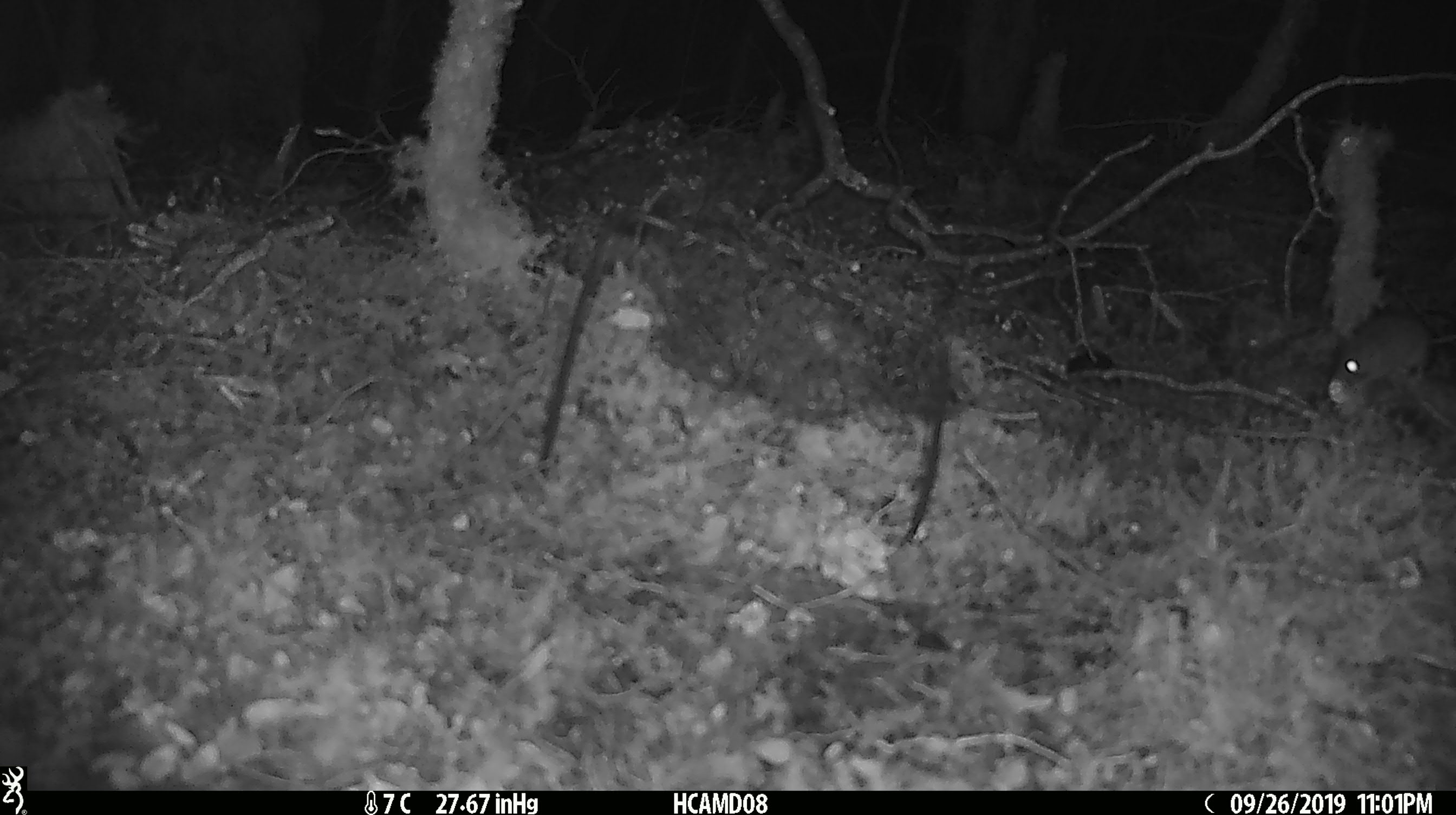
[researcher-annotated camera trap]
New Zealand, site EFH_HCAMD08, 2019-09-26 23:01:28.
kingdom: Animalia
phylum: Chordata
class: Mammalia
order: Rodentia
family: Muridae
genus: Mus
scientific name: Mus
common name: mouse